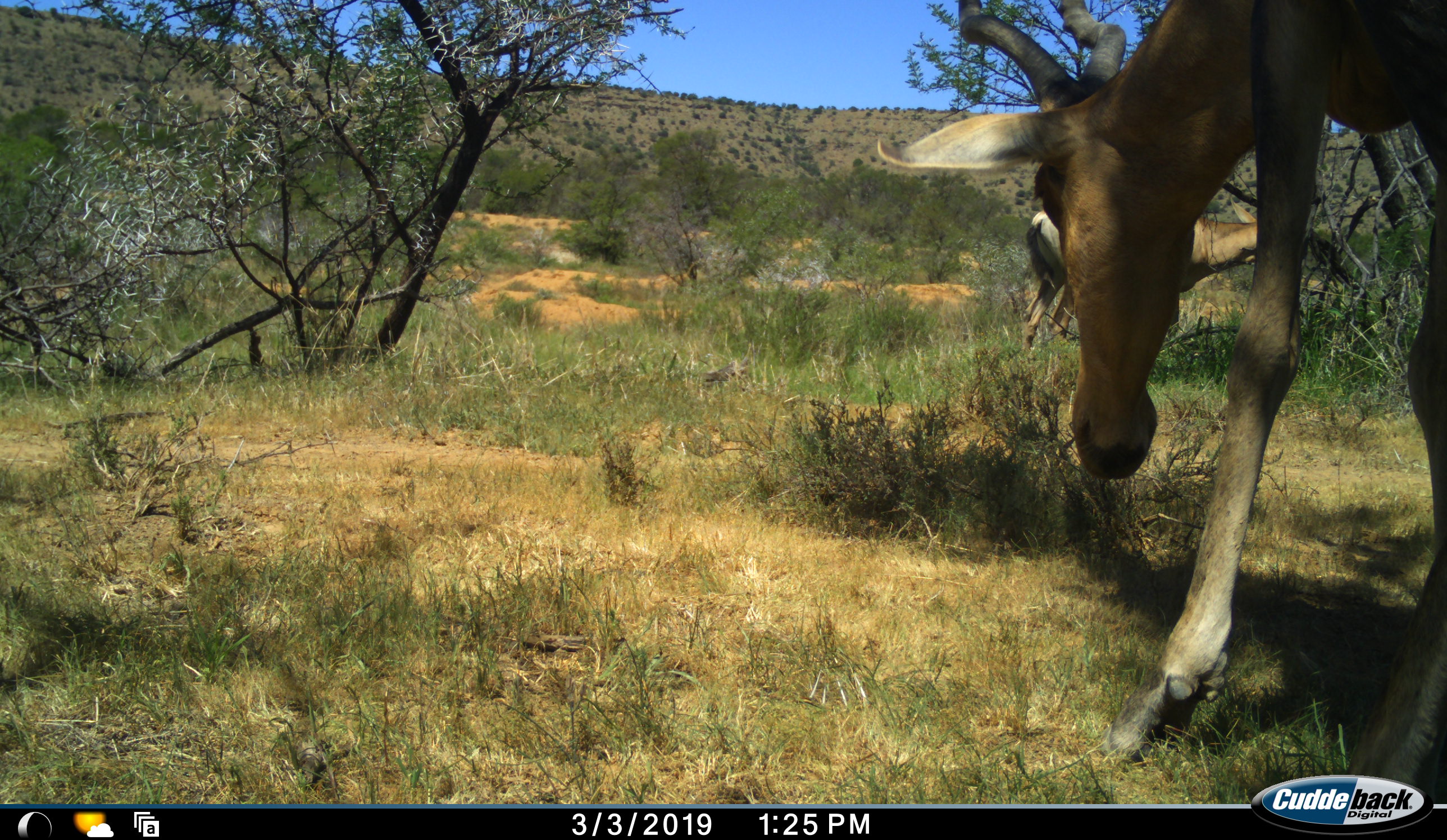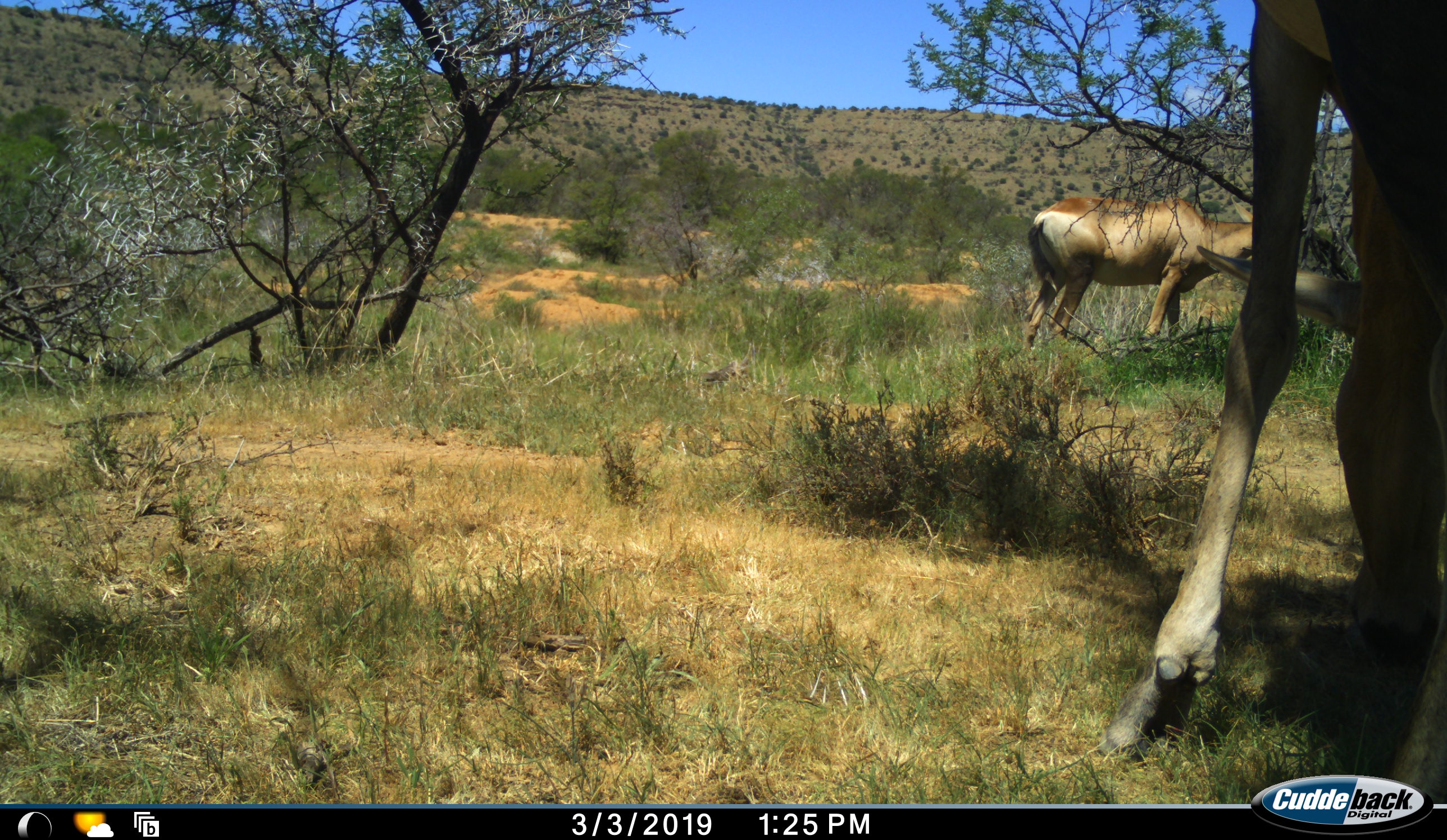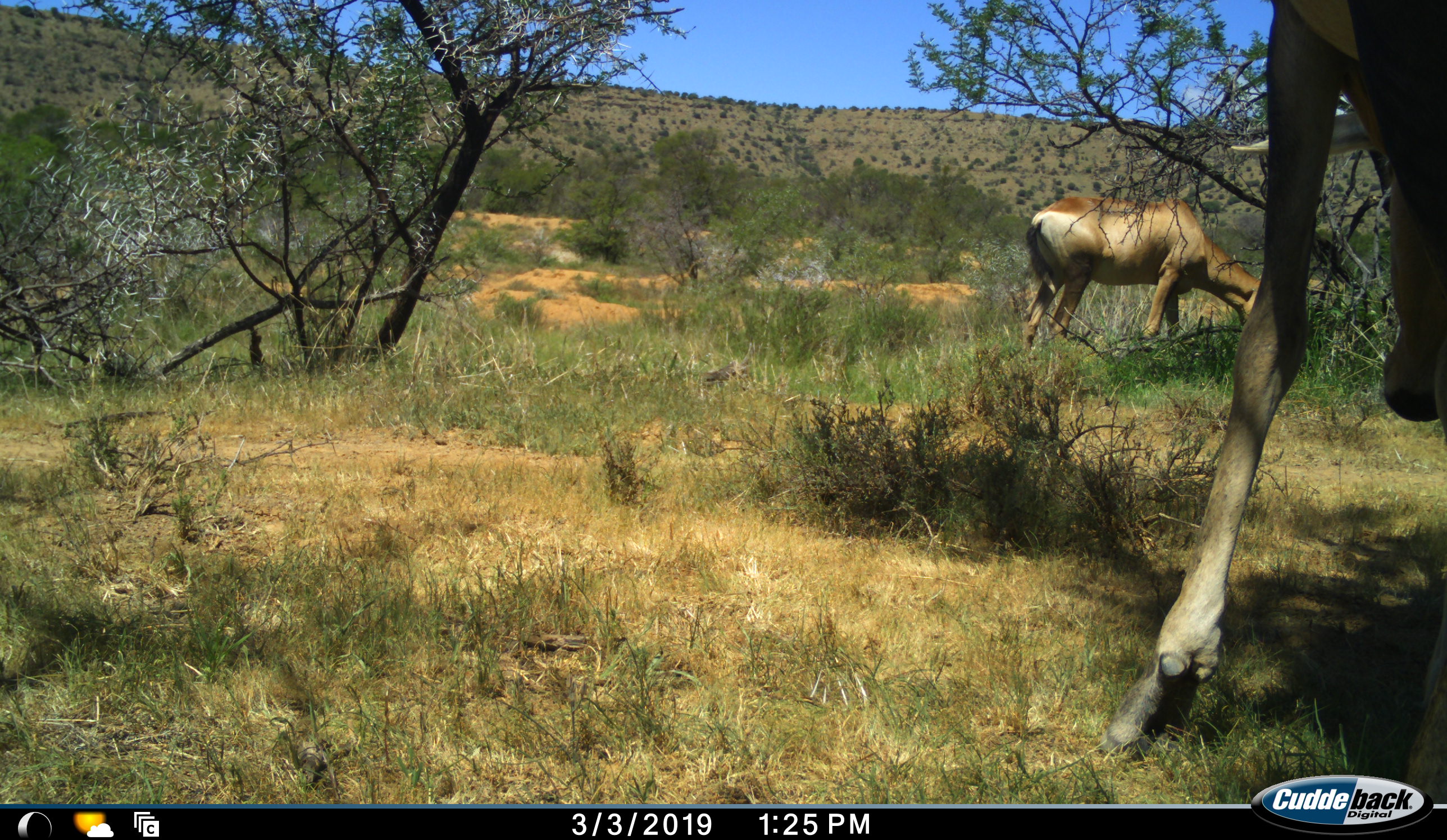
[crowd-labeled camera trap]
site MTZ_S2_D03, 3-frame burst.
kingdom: Animalia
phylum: Chordata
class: Mammalia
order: Artiodactyla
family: Bovidae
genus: Alcelaphus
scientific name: Alcelaphus buselaphus caama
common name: red hartebeest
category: hartebeestred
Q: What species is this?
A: Hartebeestred (red hartebeest) (Alcelaphus buselaphus caama).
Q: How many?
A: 2.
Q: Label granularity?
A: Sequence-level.